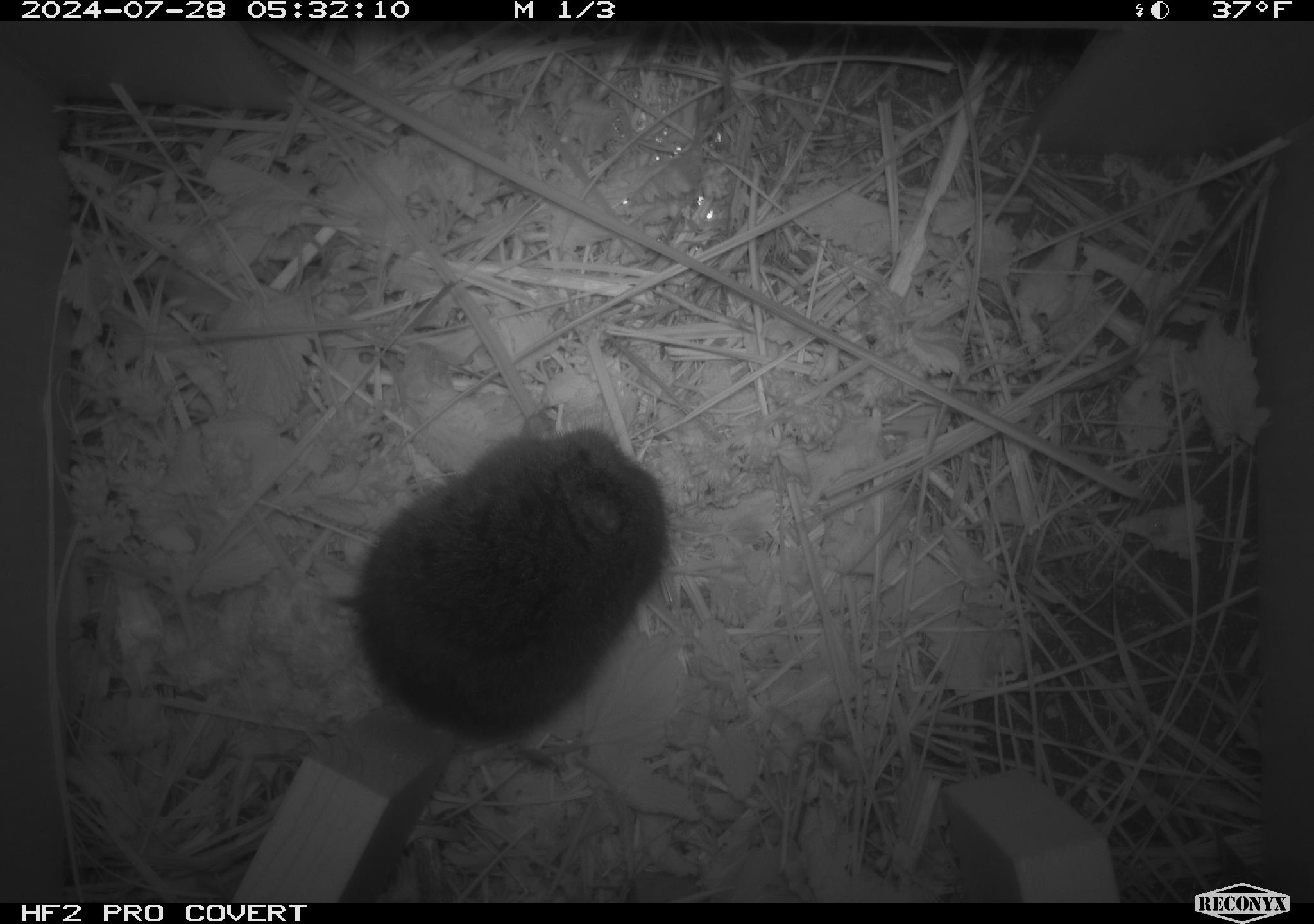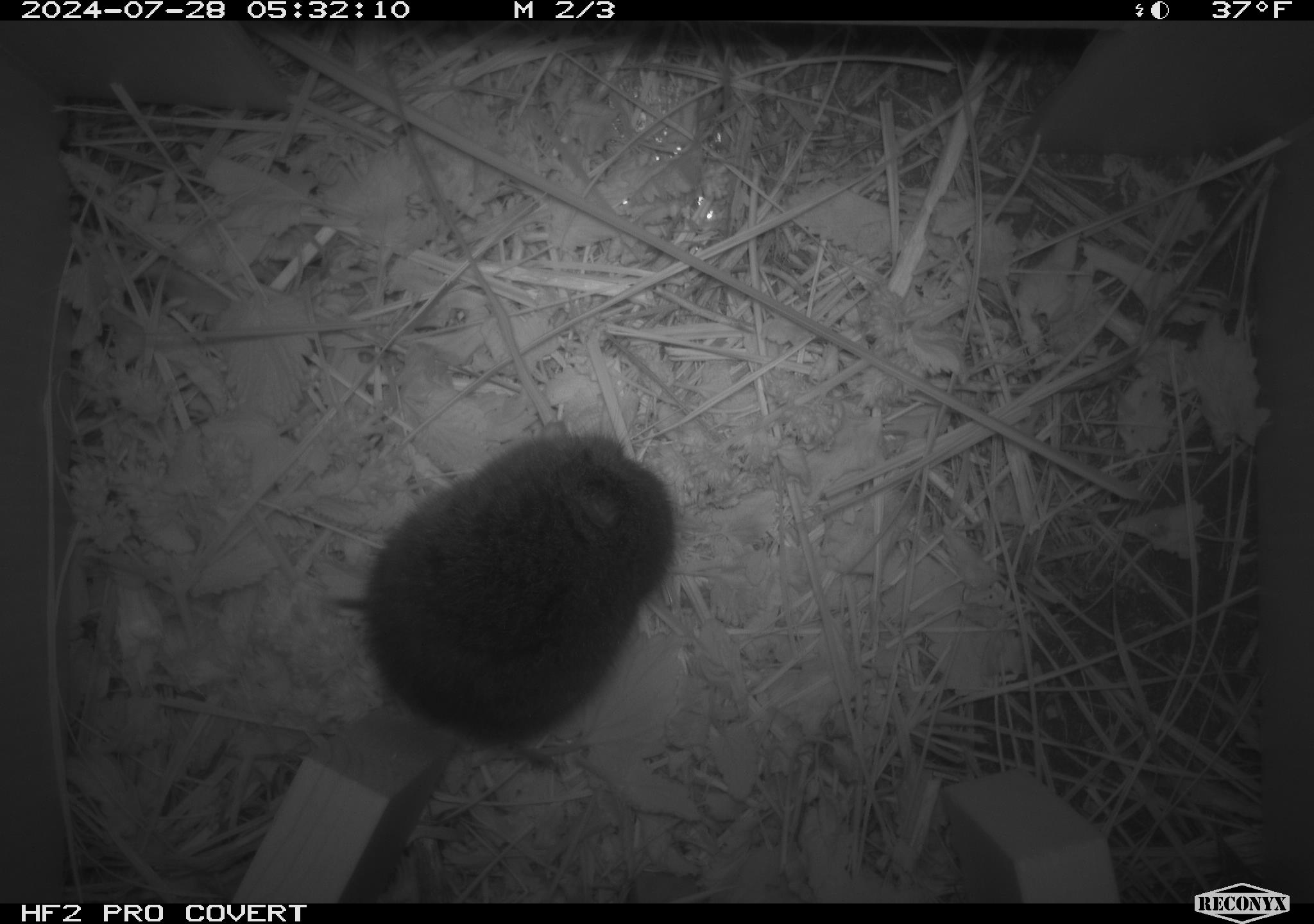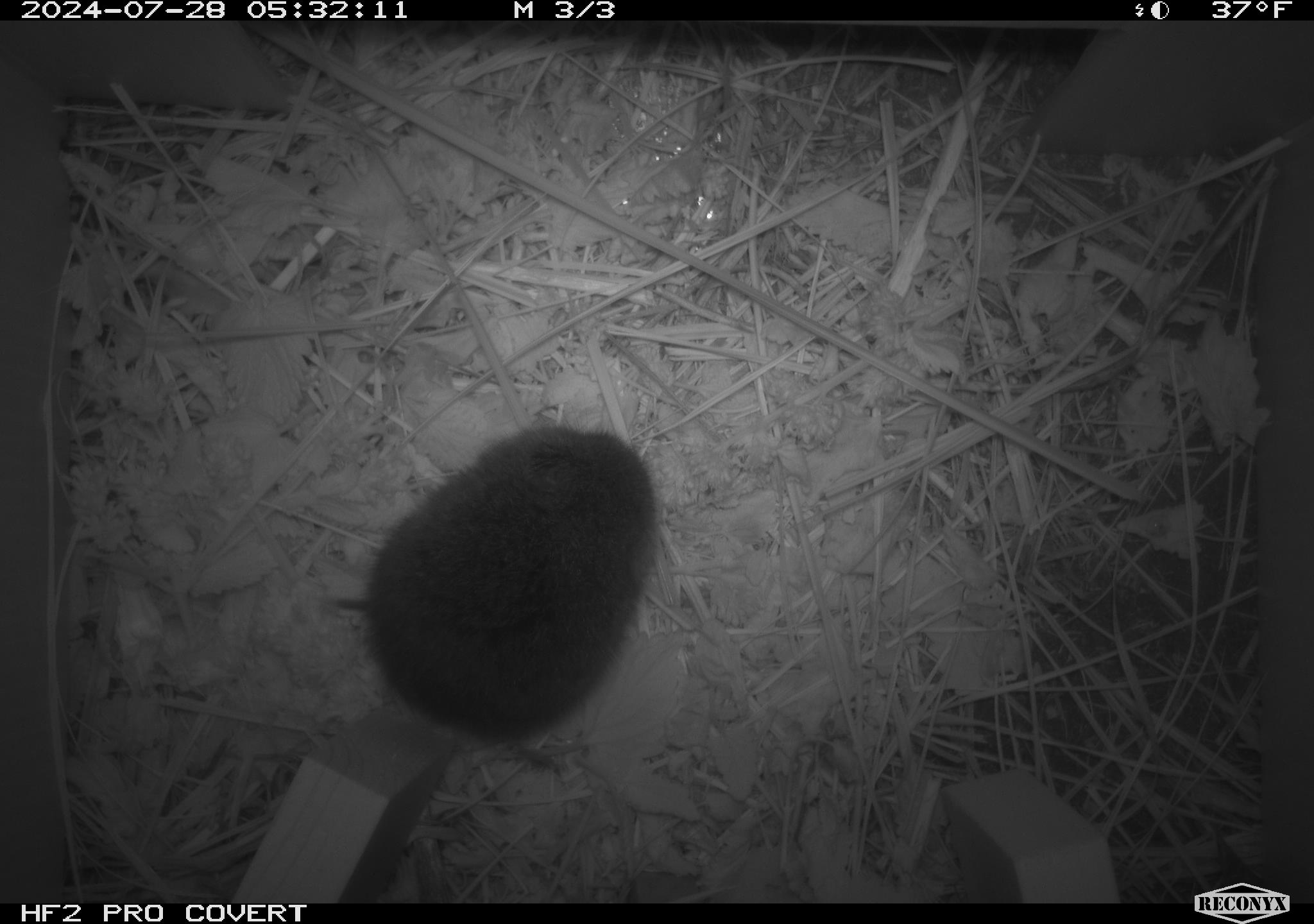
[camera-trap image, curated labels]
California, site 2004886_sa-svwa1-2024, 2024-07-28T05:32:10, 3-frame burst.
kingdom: Animalia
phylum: Chordata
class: Mammalia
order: Rodentia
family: Cricetidae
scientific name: Arvicolinae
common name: voles, lemmings, and muskrats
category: arvicolinae subfamily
Arvicolinae subfamily (voles, lemmings, and muskrats) (Arvicolinae).